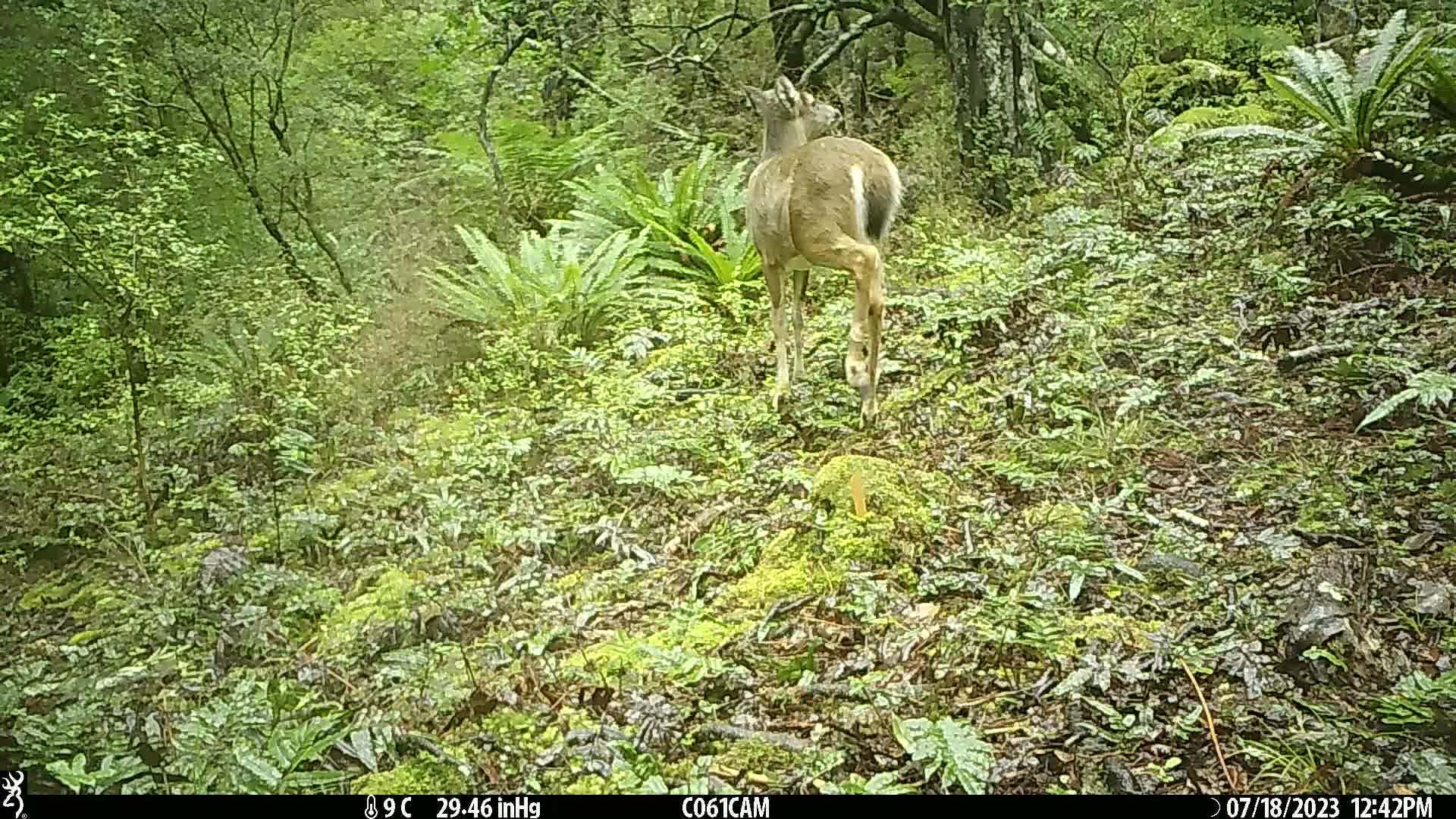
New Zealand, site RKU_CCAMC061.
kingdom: Animalia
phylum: Chordata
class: Mammalia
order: Artiodactyla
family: Cervidae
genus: Odocoileus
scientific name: Odocoileus virginianus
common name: white-tailed deer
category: white tailed deer